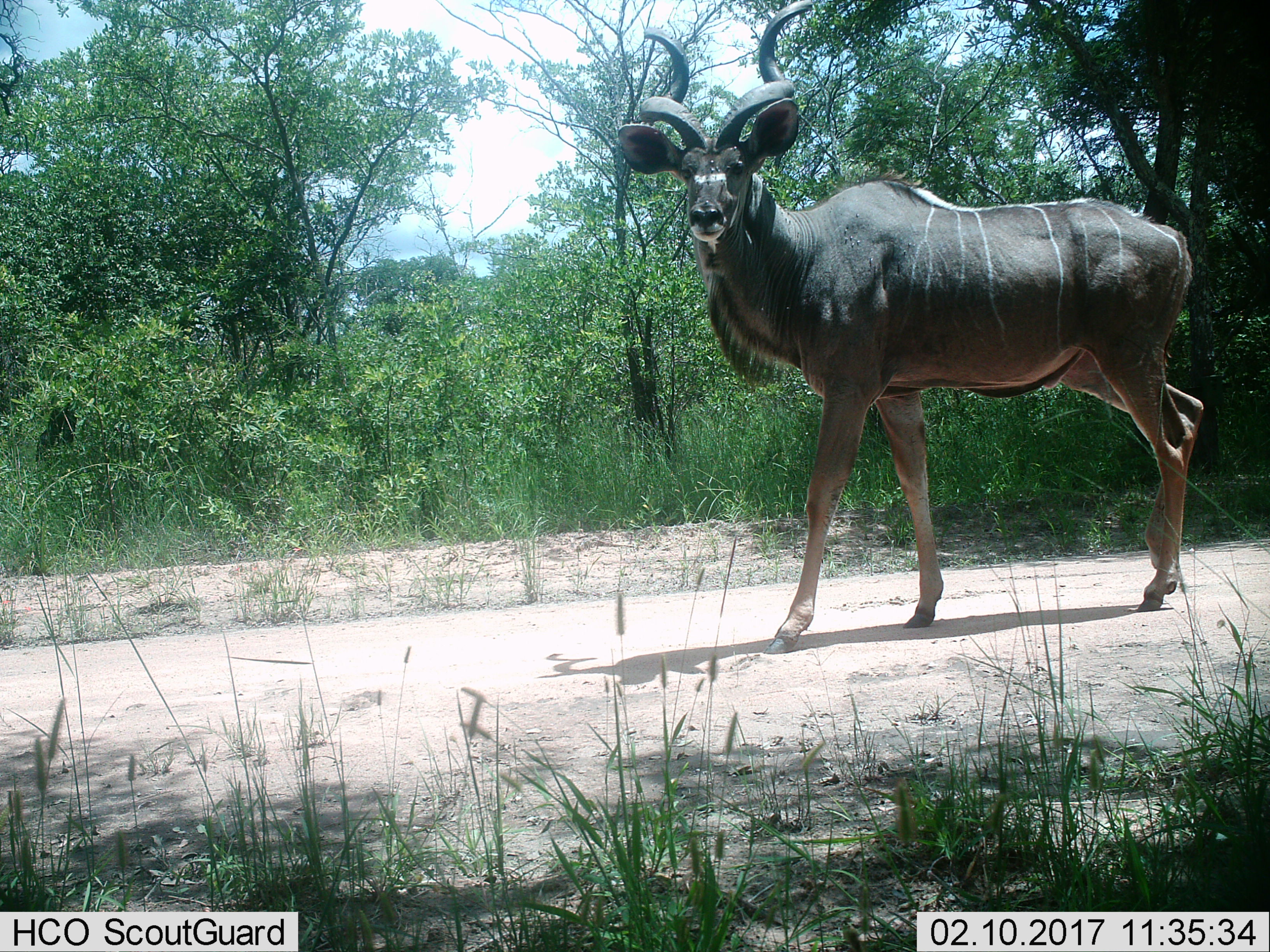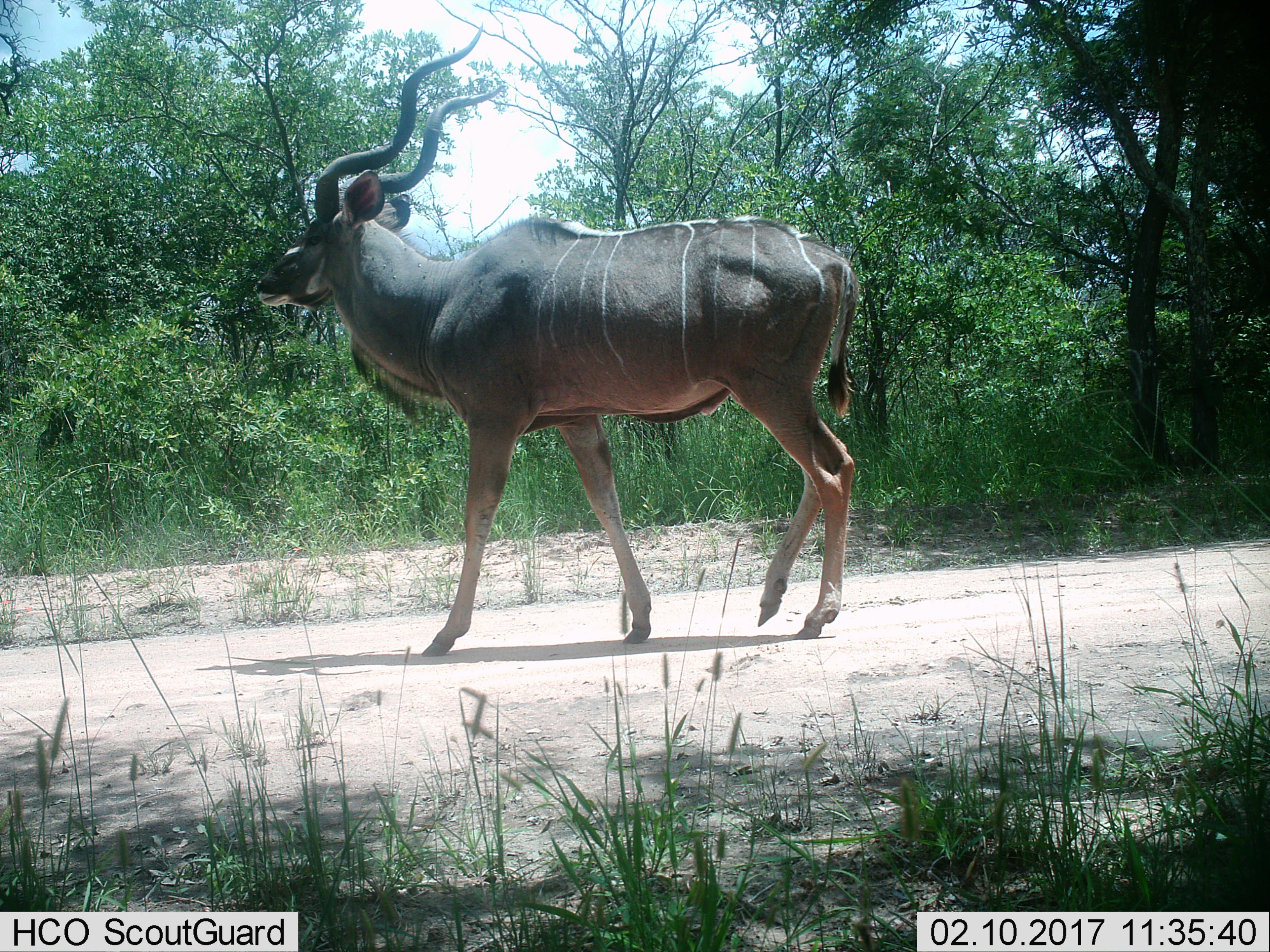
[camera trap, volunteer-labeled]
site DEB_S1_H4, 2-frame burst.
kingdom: Animalia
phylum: Chordata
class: Mammalia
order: Artiodactyla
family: Bovidae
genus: Tragelaphus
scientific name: Tragelaphus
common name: kudu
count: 1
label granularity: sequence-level